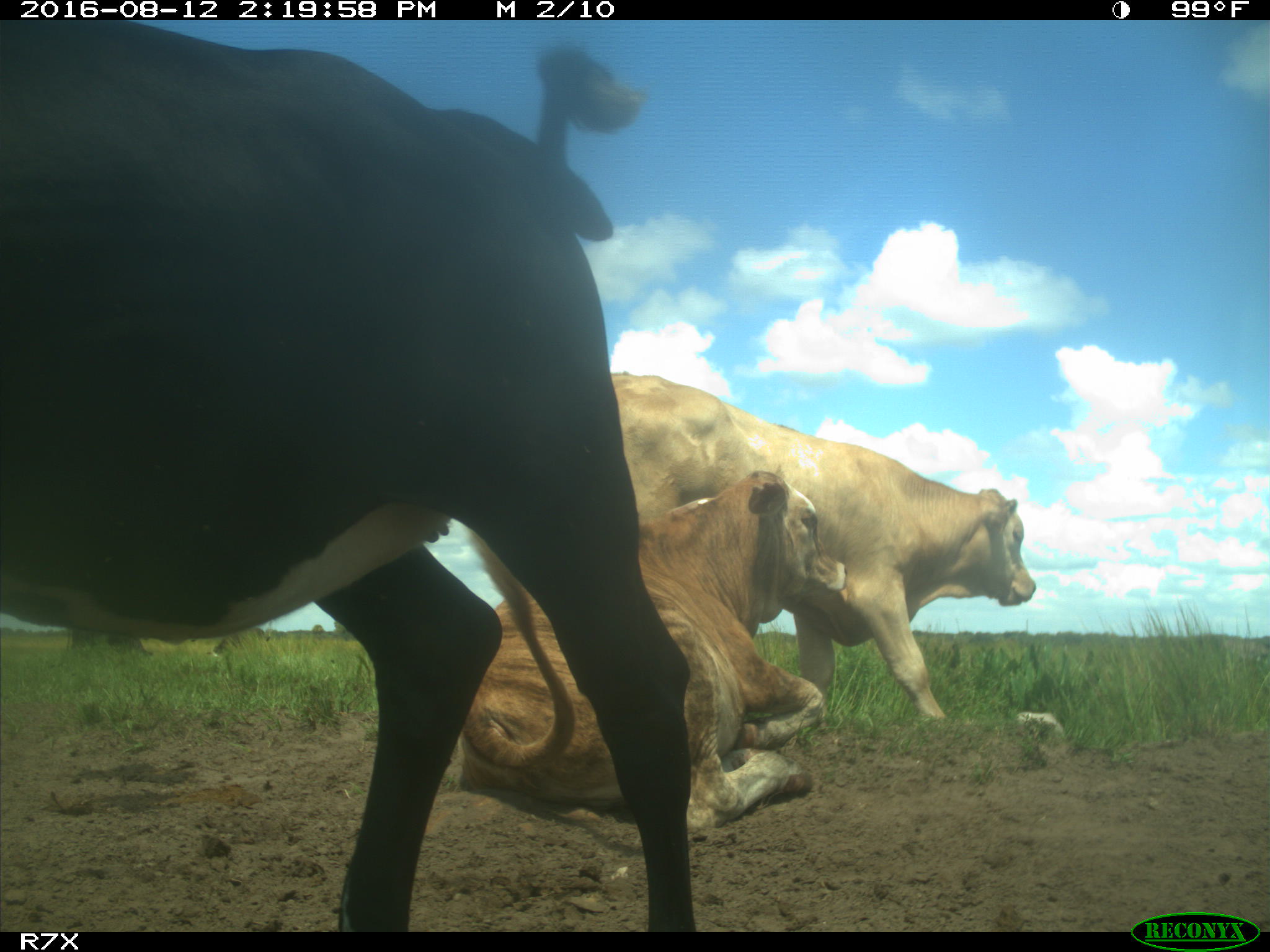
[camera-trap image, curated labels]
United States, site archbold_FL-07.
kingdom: Animalia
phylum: Chordata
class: Mammalia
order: Artiodactyla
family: Bovidae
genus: Bos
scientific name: Bos taurus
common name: domestic cow